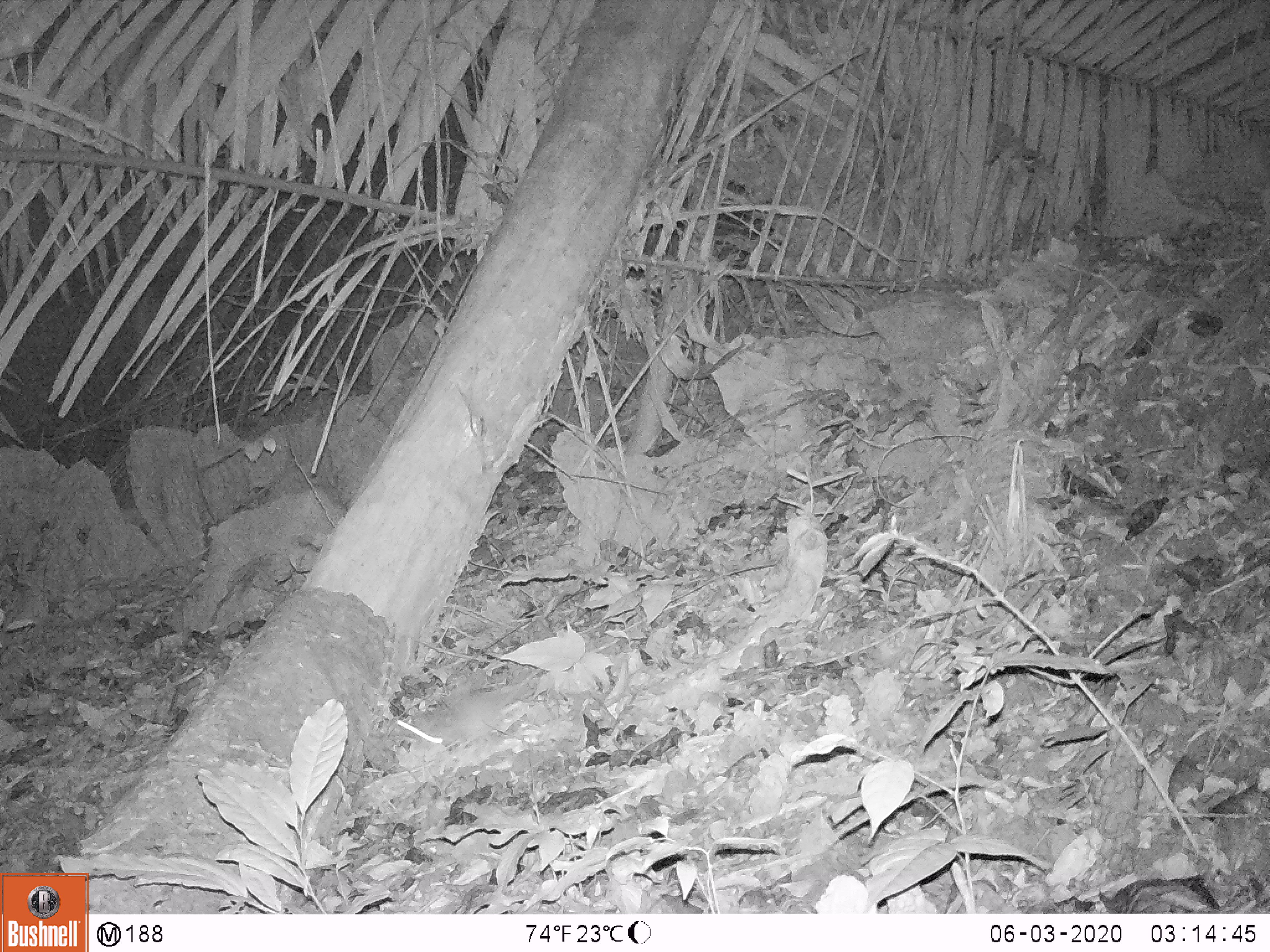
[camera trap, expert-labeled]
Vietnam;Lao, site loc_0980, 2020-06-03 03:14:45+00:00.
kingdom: Animalia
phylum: Chordata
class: Mammalia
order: Rodentia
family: Muridae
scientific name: Muridae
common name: old-world mice and rats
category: unidentified murid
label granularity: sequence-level